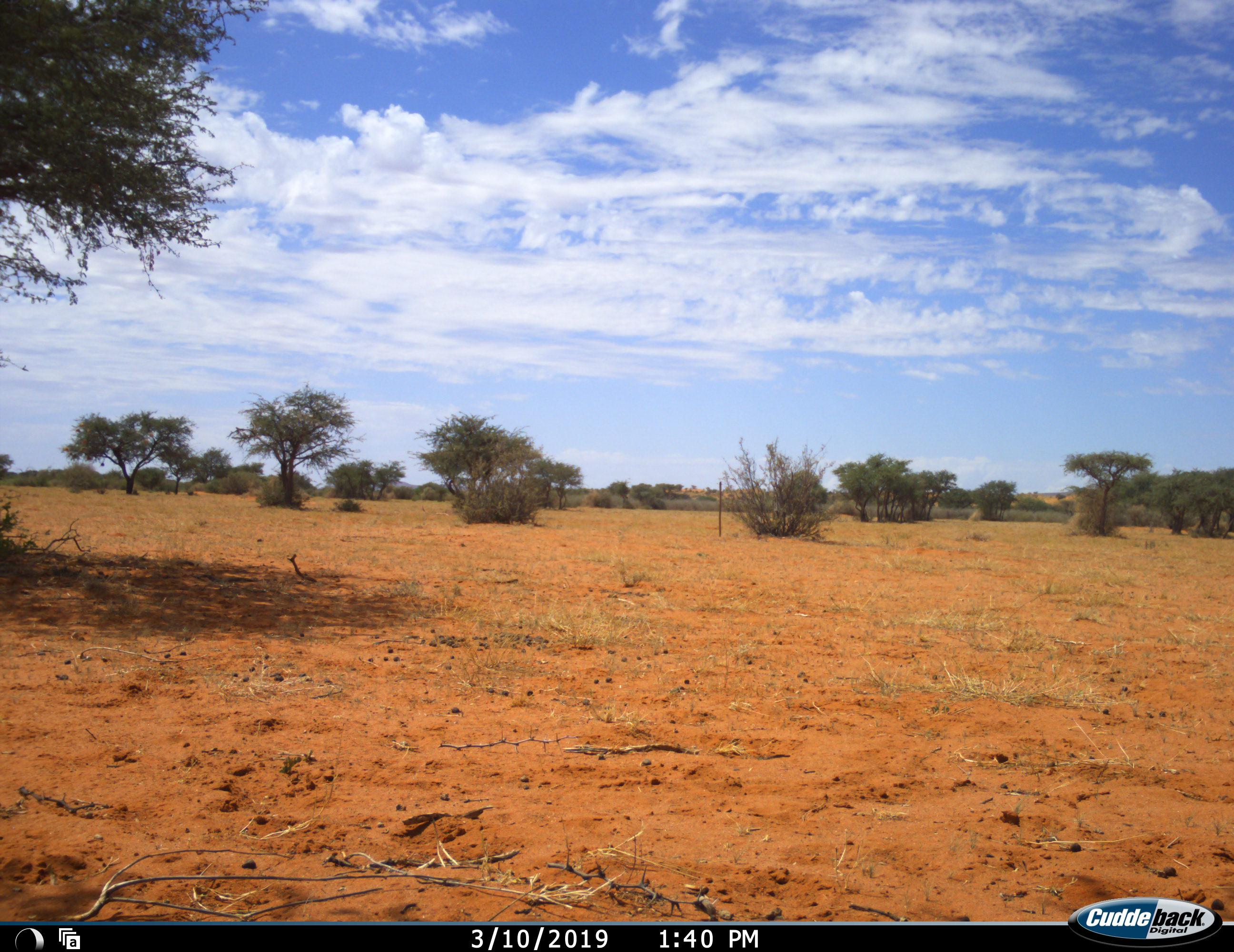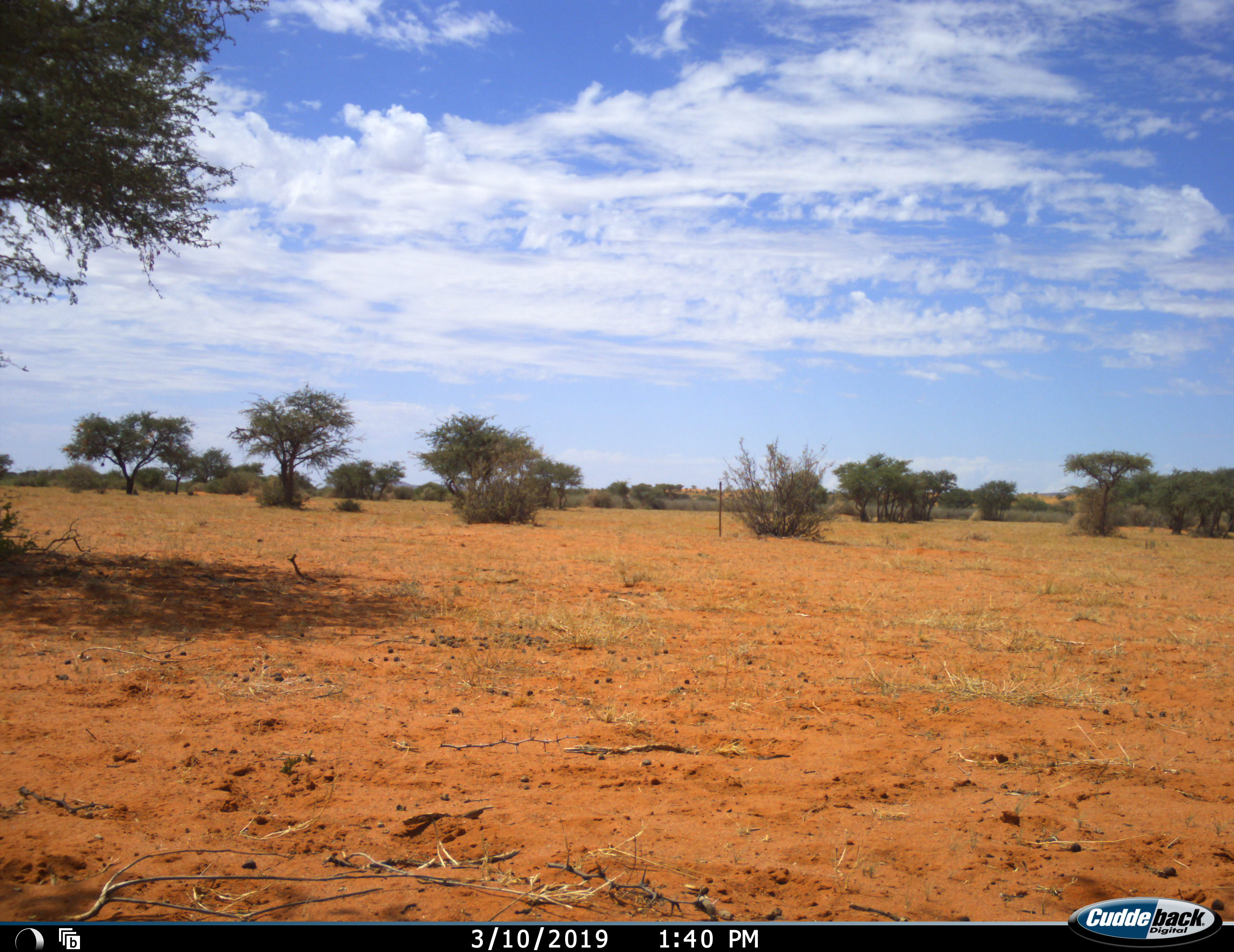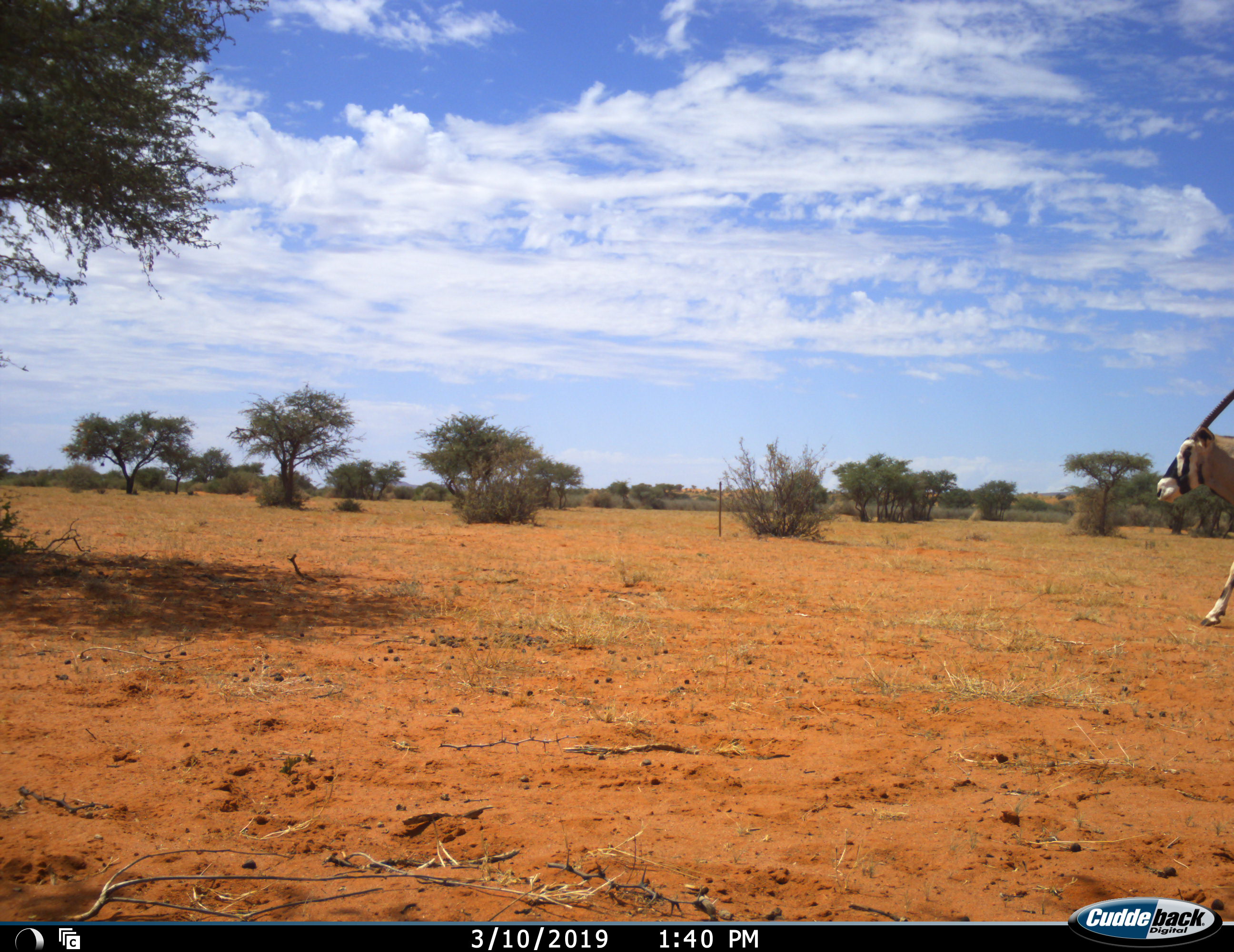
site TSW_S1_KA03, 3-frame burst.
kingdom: Animalia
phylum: Chordata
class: Mammalia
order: Artiodactyla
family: Bovidae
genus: Oryx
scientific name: Oryx gazella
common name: gemsbok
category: oryx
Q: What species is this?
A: Oryx (gemsbok) (Oryx gazella).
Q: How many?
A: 1.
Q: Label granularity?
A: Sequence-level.